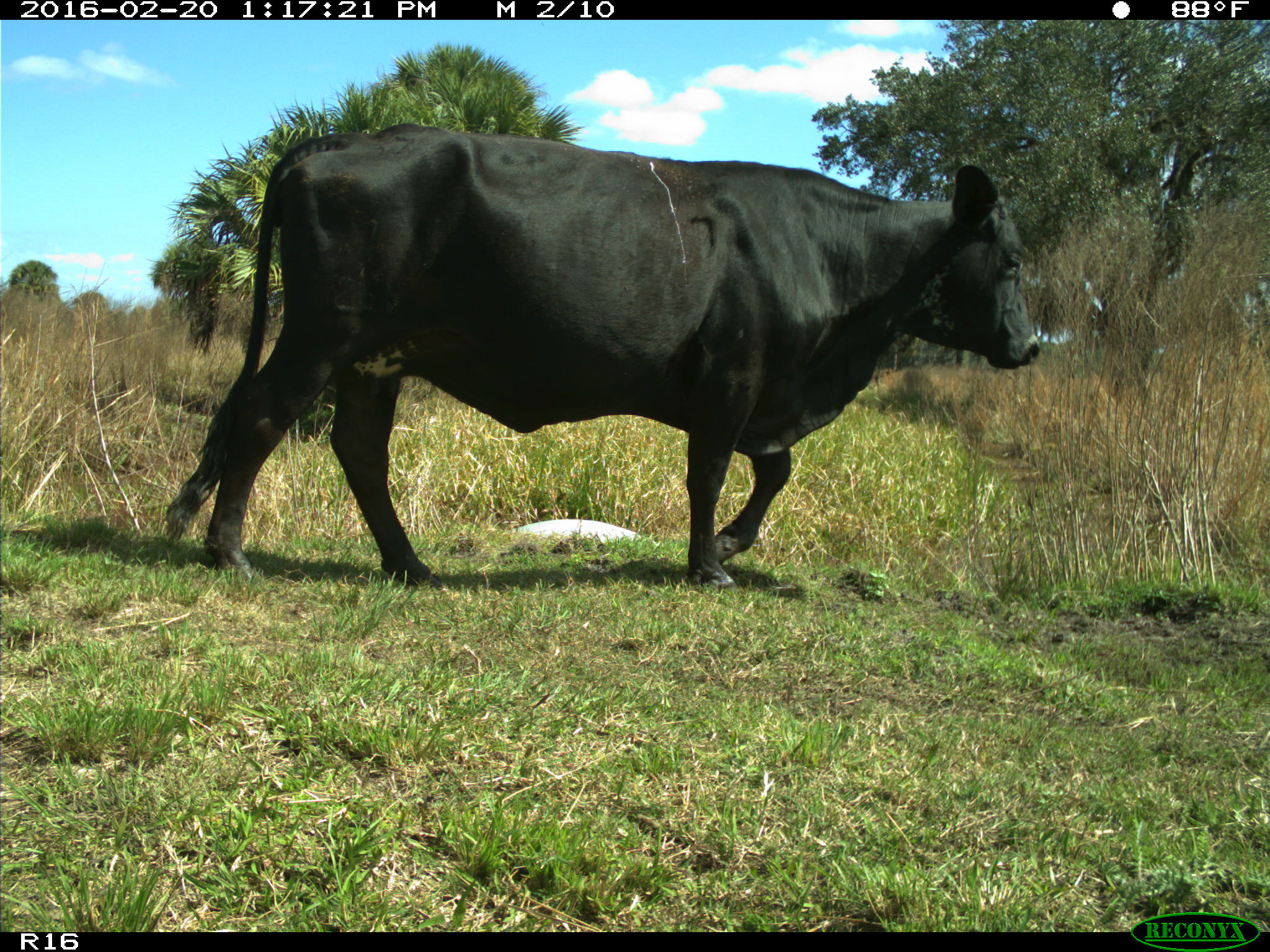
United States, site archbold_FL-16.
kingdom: Animalia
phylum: Chordata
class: Mammalia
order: Artiodactyla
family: Bovidae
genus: Bos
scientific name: Bos taurus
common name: domestic cow